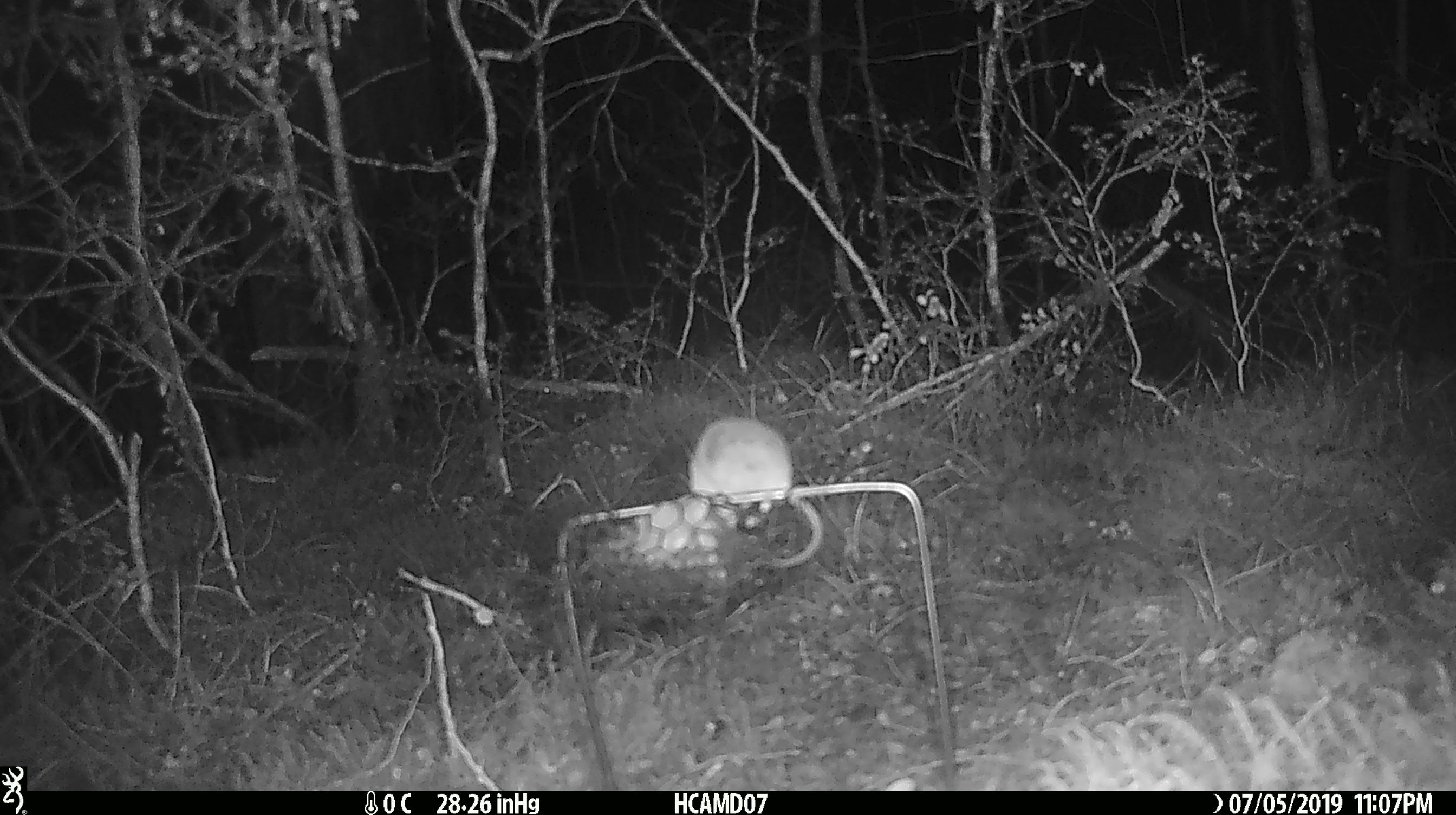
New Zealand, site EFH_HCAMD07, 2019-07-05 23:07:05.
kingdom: Animalia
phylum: Chordata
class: Mammalia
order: Rodentia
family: Muridae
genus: Mus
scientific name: Mus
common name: mouse